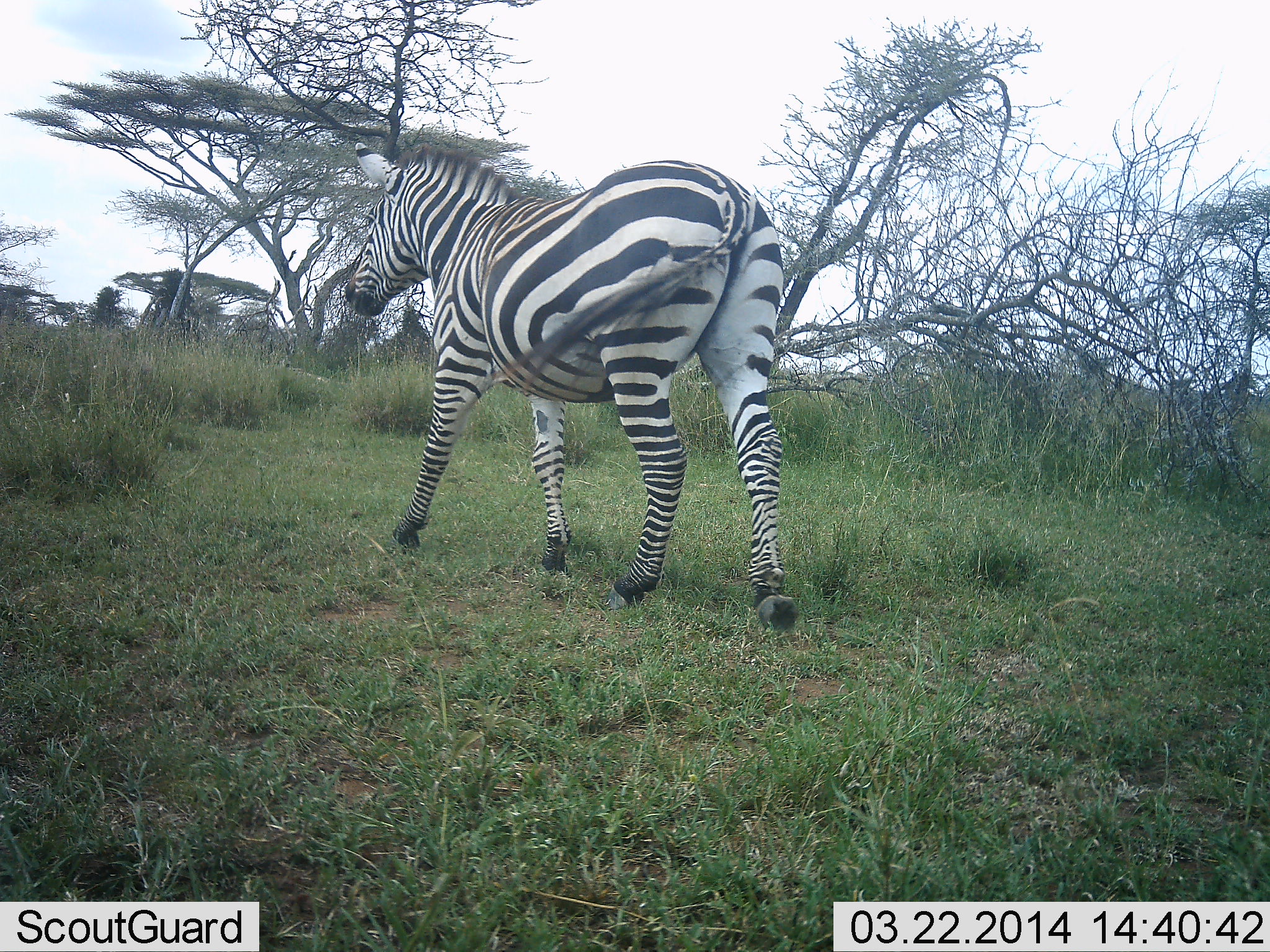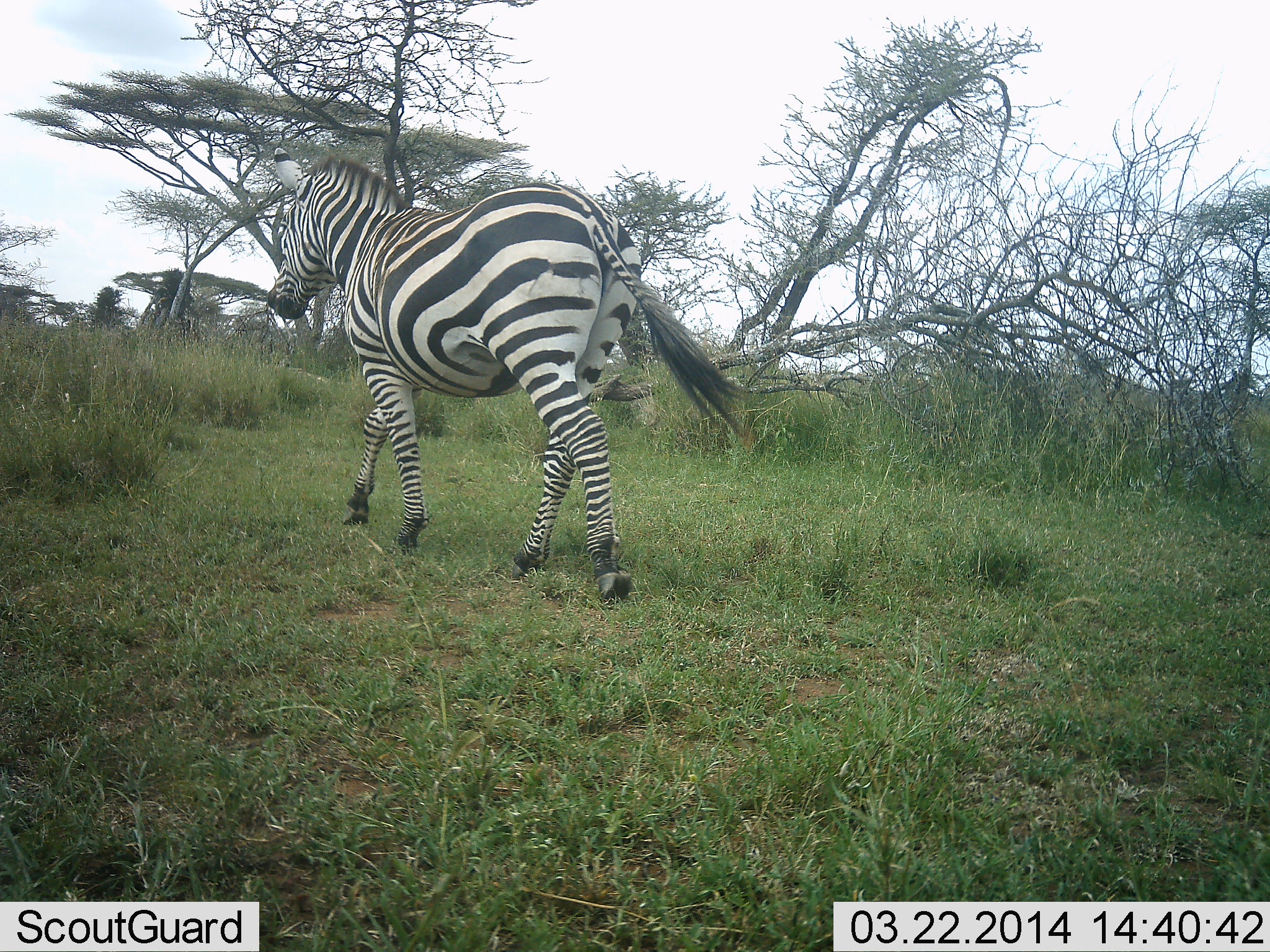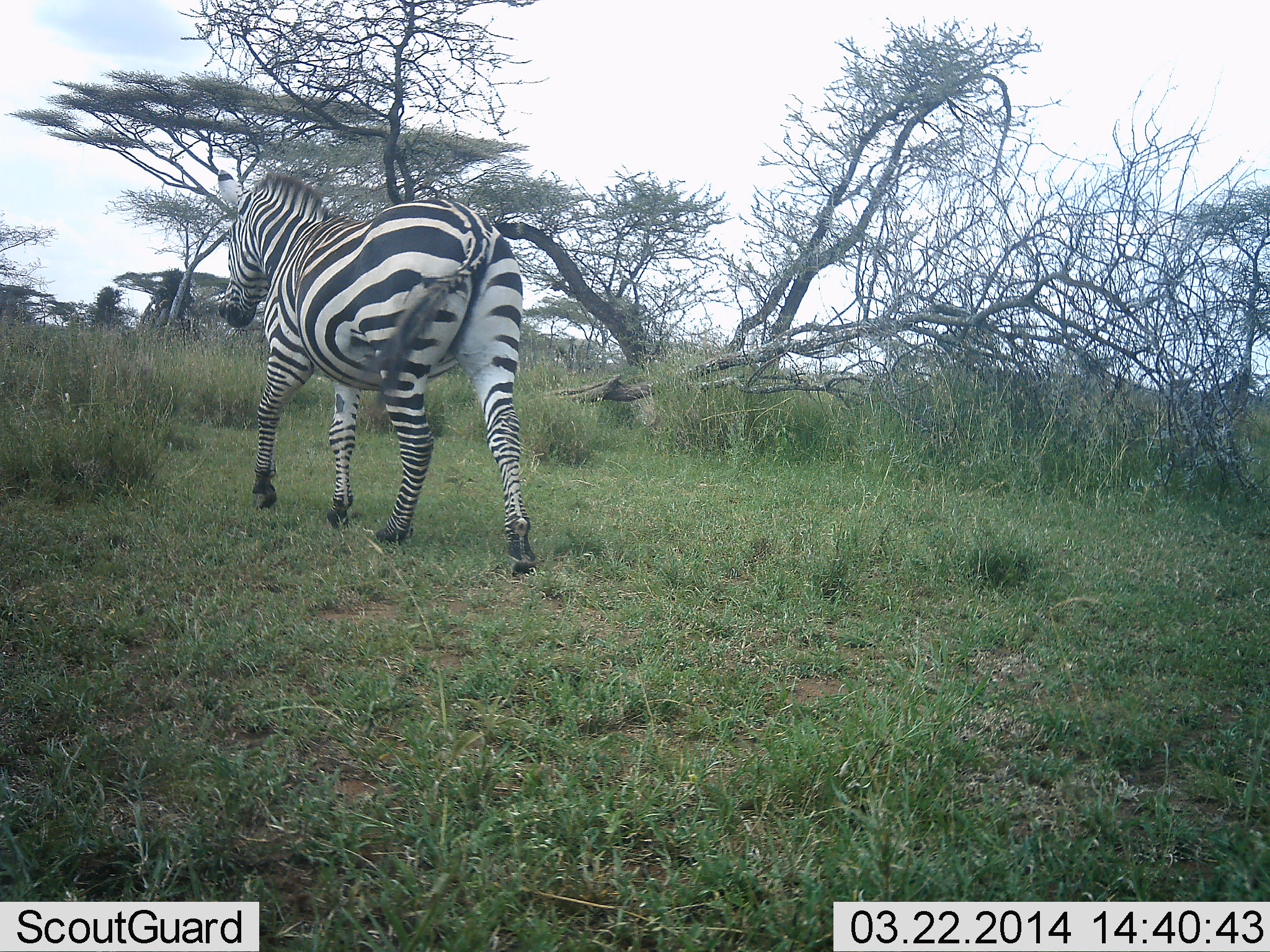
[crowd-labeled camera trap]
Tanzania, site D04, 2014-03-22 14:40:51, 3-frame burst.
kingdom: Animalia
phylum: Chordata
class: Mammalia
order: Perissodactyla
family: Equidae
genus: Equus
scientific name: Equus quagga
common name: plains zebra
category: zebra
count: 1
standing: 0%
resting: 0%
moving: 100%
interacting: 0%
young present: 0%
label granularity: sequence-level